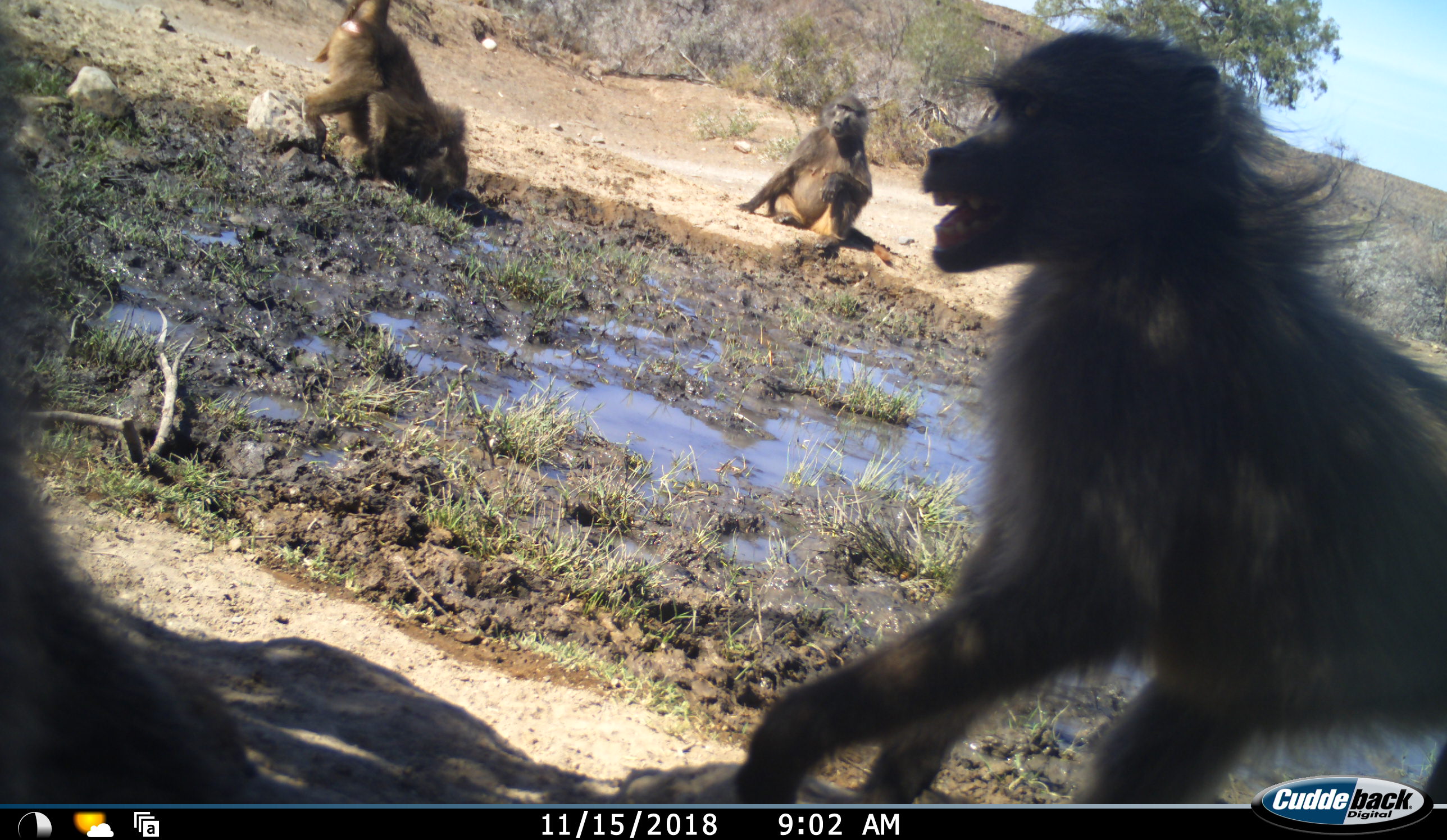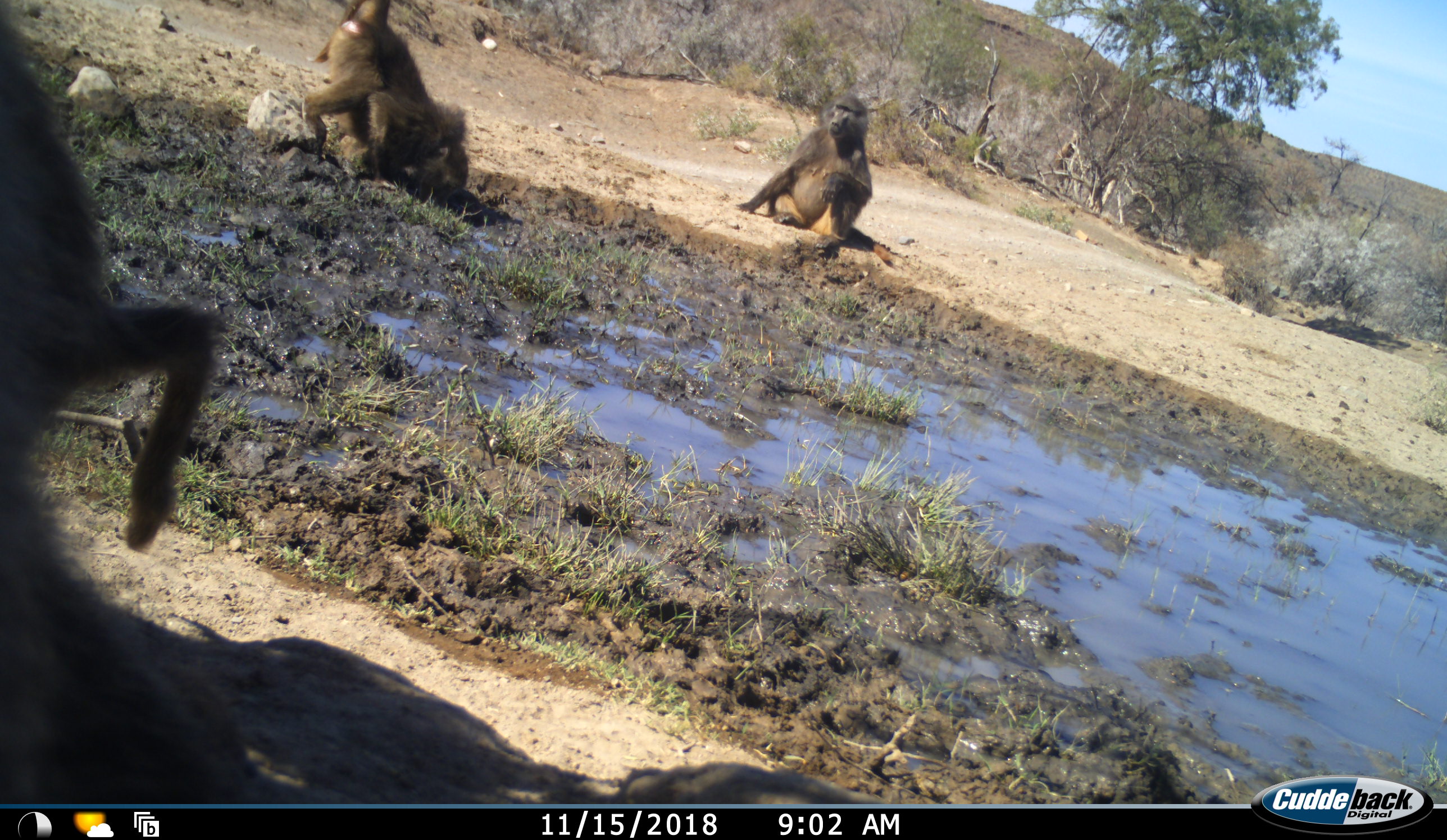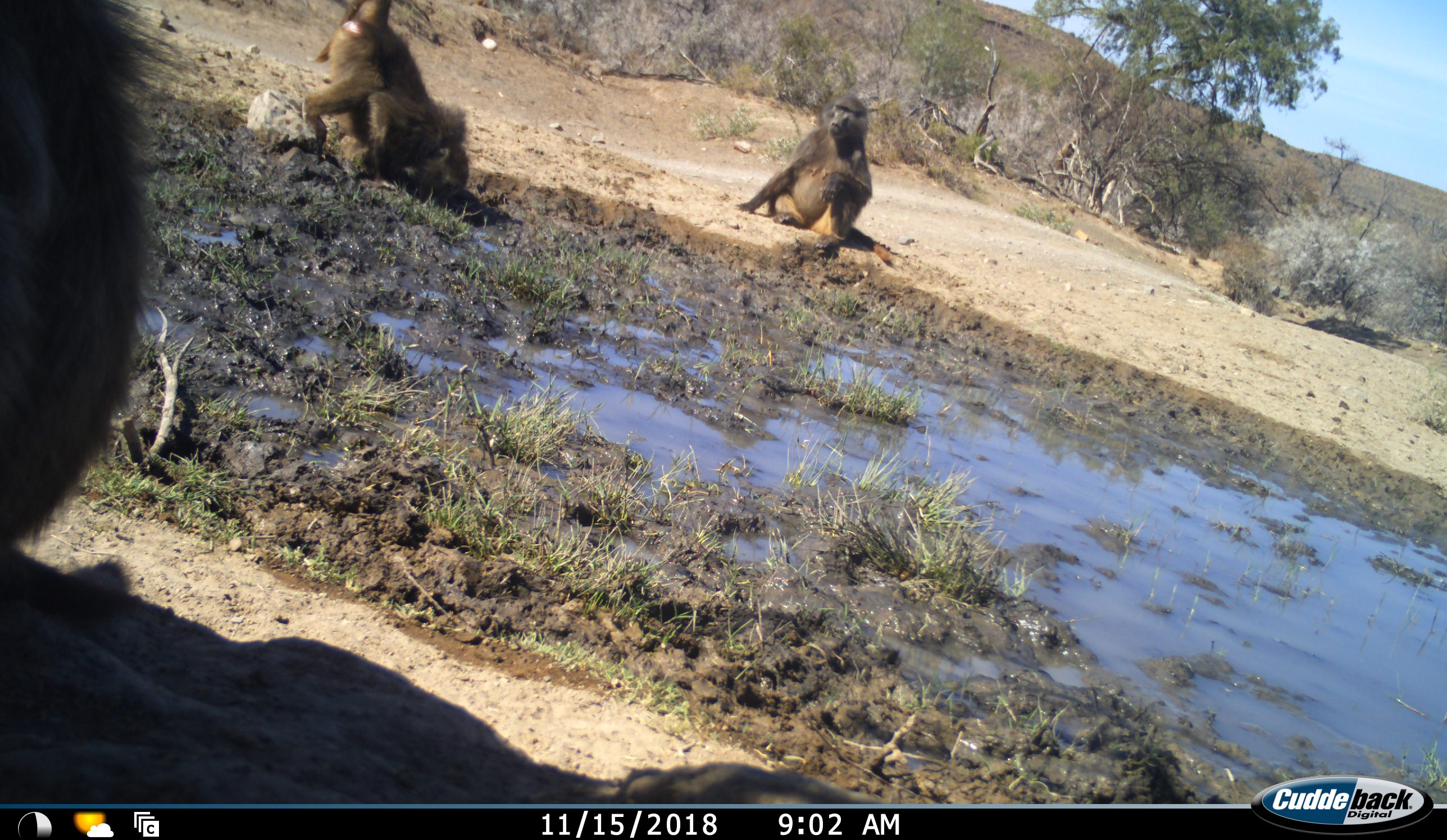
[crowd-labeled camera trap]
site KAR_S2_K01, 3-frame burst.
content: unidentified animal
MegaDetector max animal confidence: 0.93